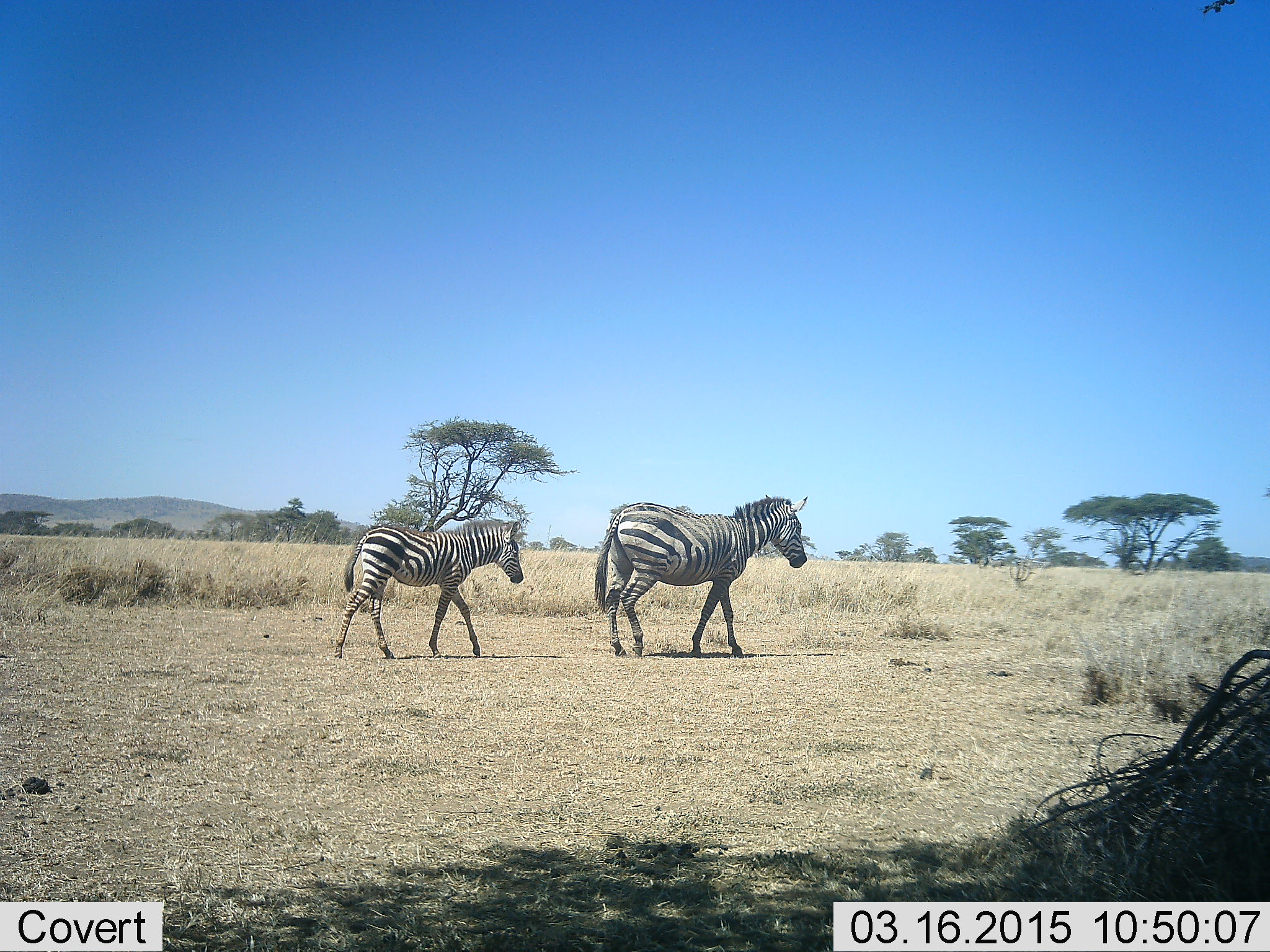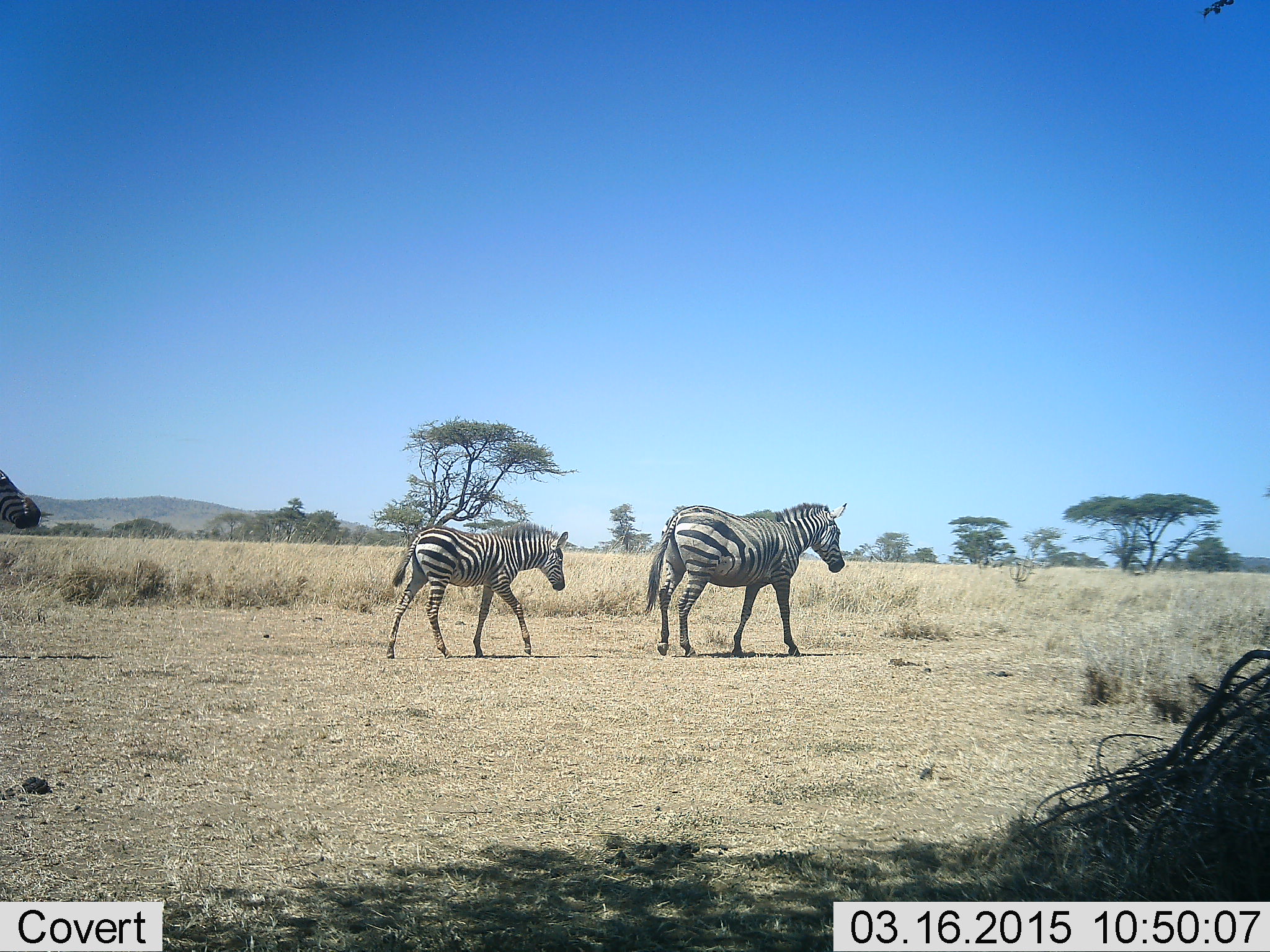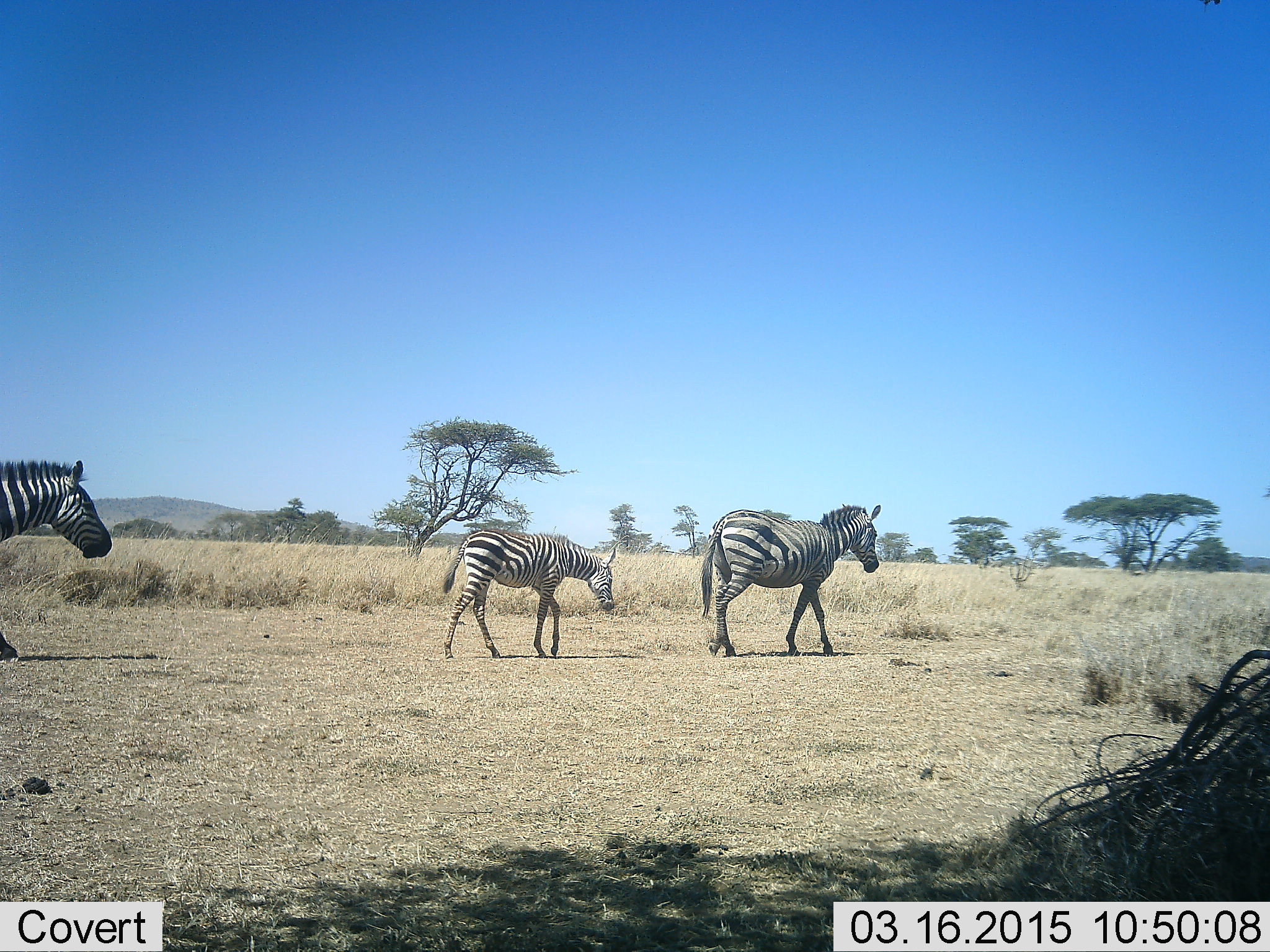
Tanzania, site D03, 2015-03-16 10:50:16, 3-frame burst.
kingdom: Animalia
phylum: Chordata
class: Mammalia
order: Perissodactyla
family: Equidae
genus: Equus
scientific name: Equus quagga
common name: plains zebra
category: zebra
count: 3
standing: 10%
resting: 0%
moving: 100%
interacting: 0%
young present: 60%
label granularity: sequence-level